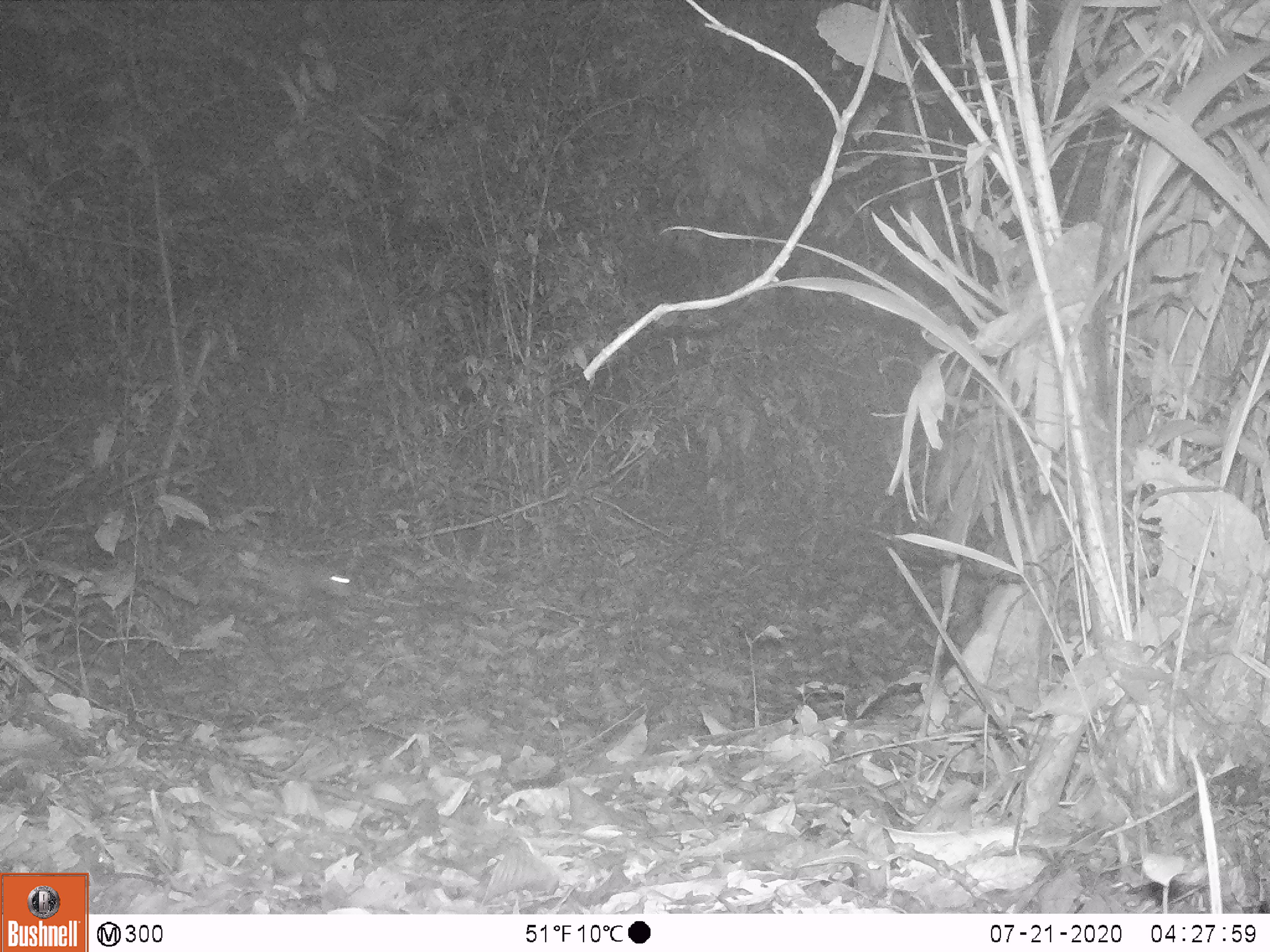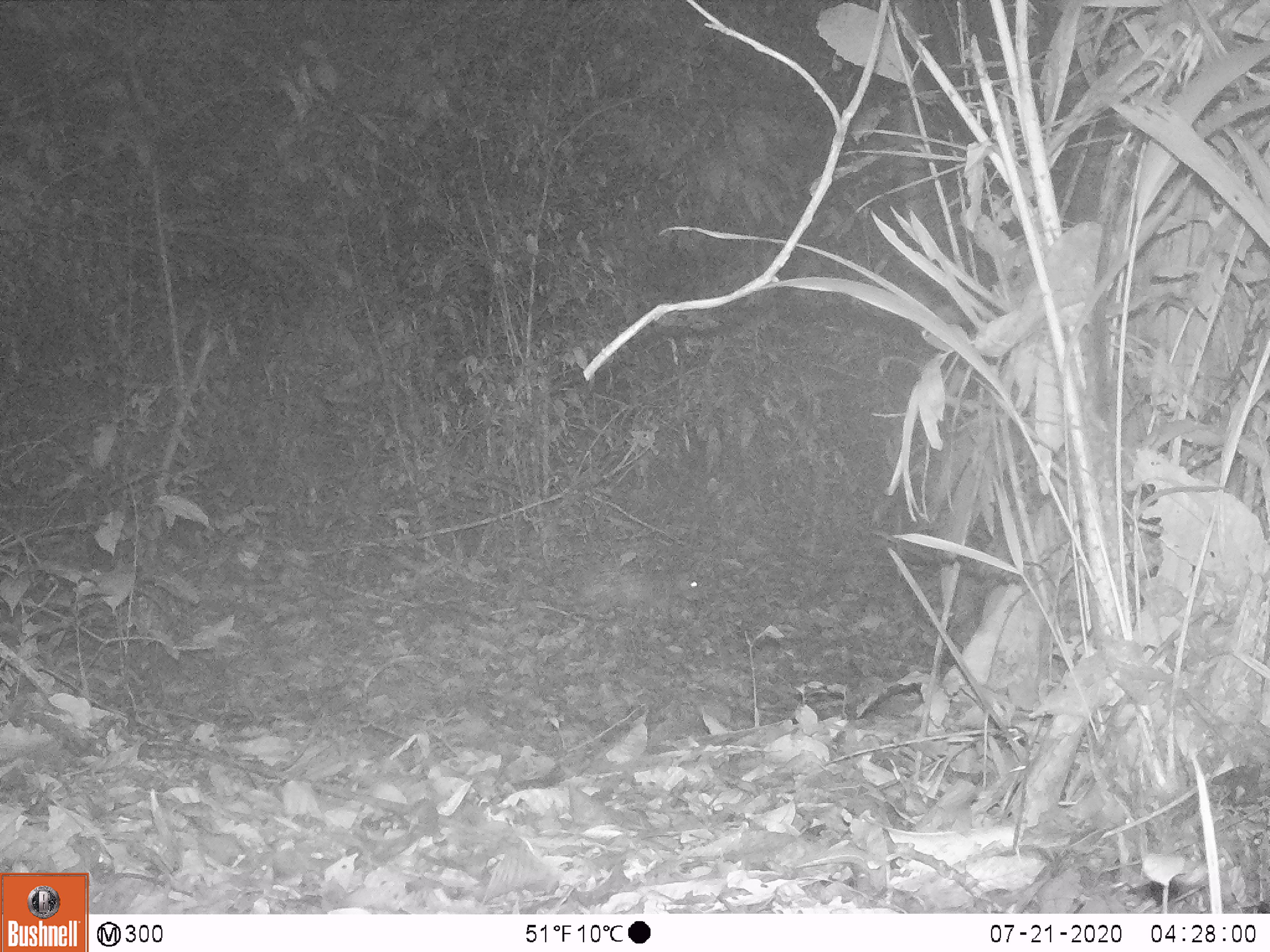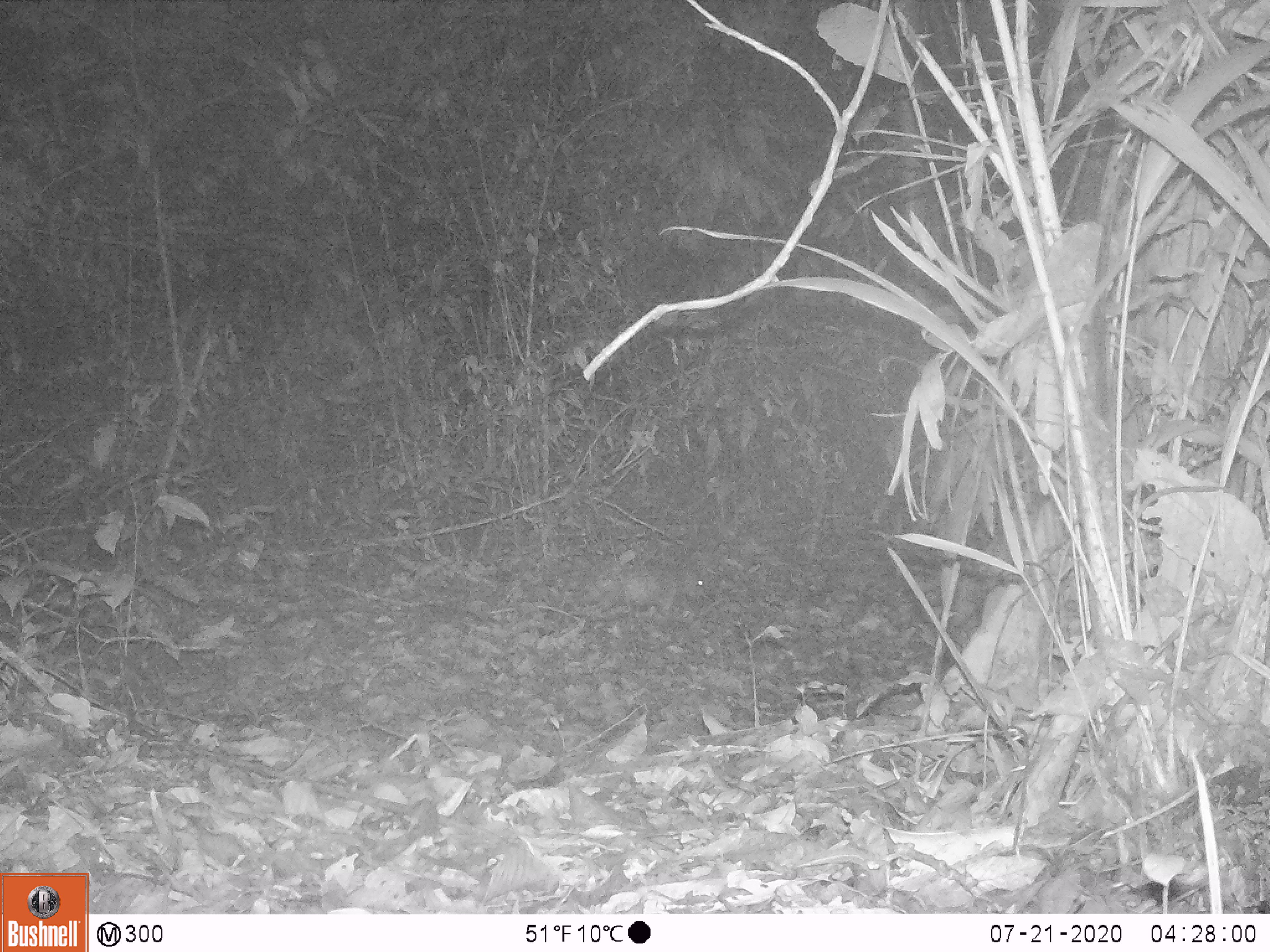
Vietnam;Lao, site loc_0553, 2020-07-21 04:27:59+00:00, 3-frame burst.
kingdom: Animalia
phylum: Chordata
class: Mammalia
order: Rodentia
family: Hystricidae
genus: Atherurus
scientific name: Atherurus macrourus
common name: asiatic brush-tailed porcupine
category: asiatic brush tailed porcupine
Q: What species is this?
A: Asiatic brush tailed porcupine (asiatic brush-tailed porcupine) (Atherurus macrourus).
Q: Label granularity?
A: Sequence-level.